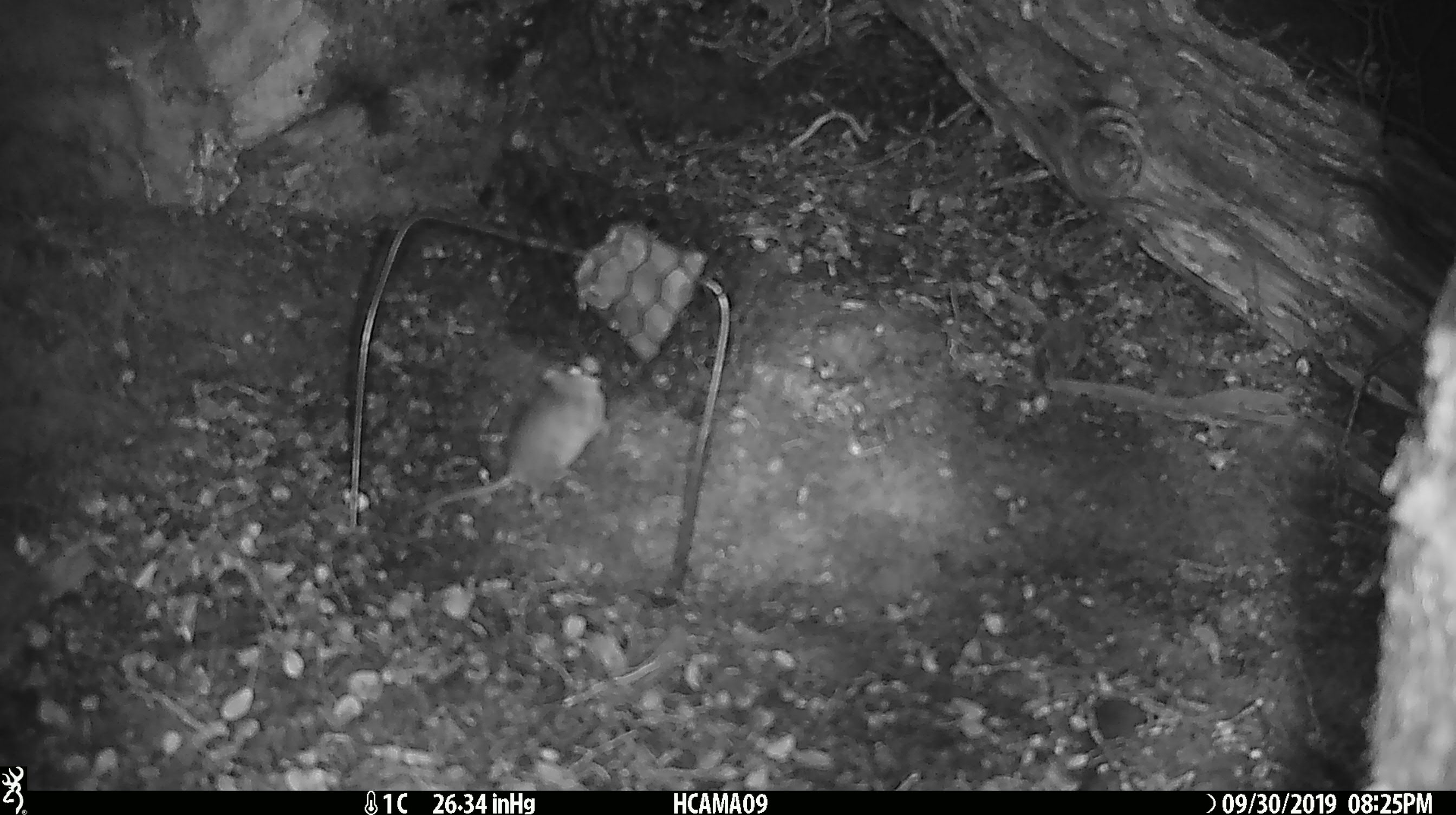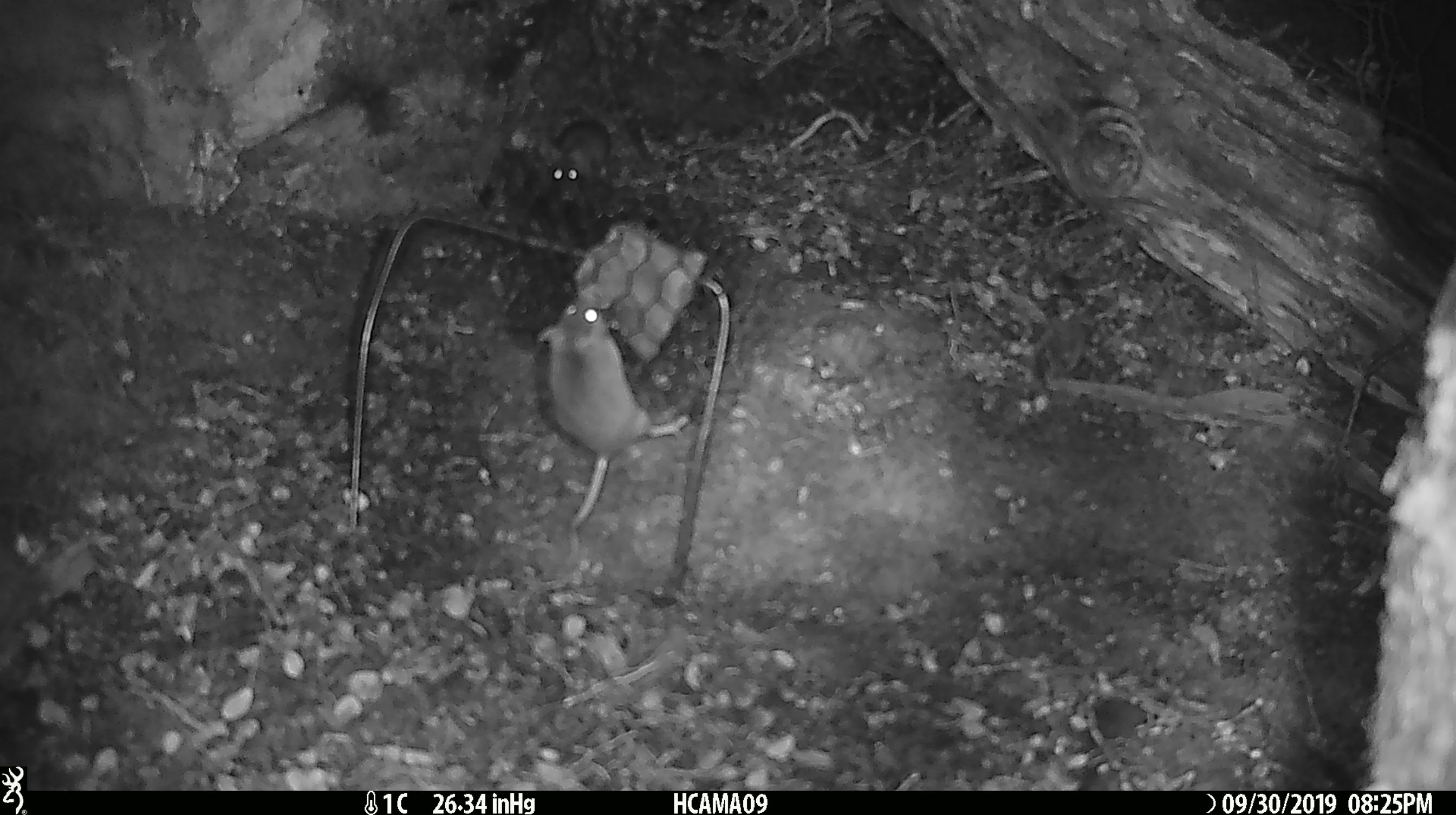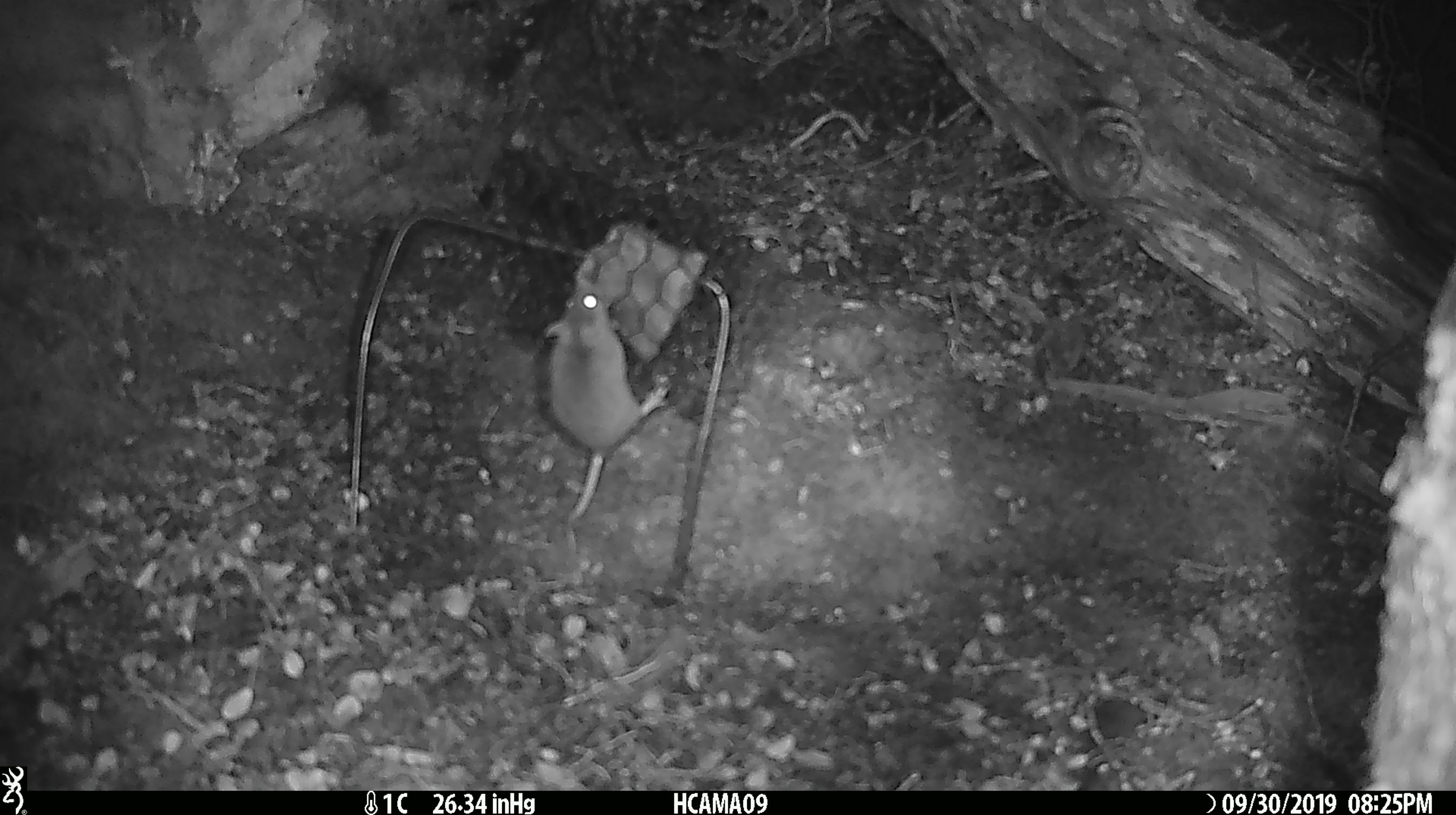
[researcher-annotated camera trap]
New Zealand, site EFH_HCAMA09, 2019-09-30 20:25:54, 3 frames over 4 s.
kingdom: Animalia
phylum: Chordata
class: Mammalia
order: Rodentia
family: Muridae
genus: Mus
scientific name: Mus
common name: mouse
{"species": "mouse (Mus)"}